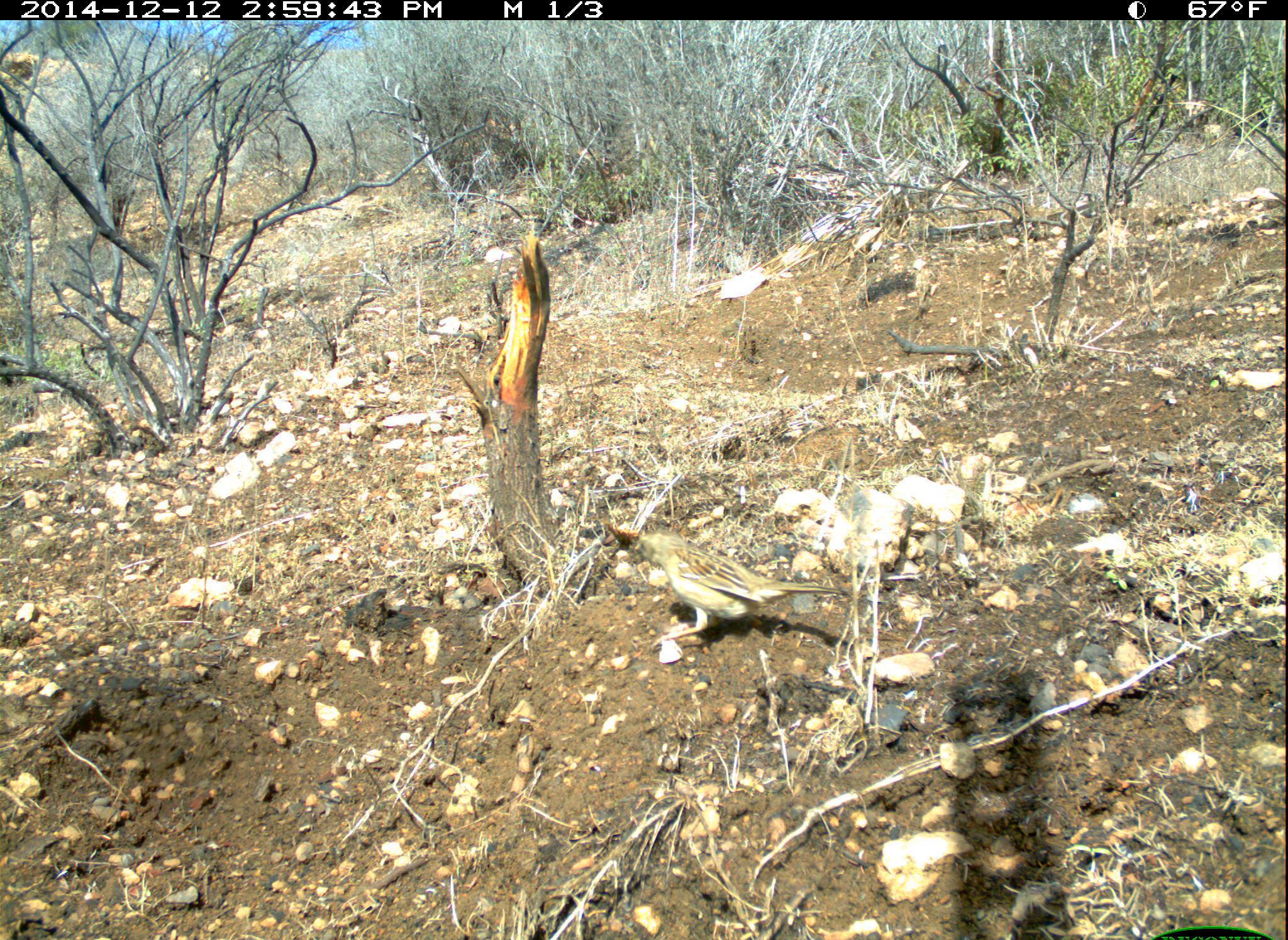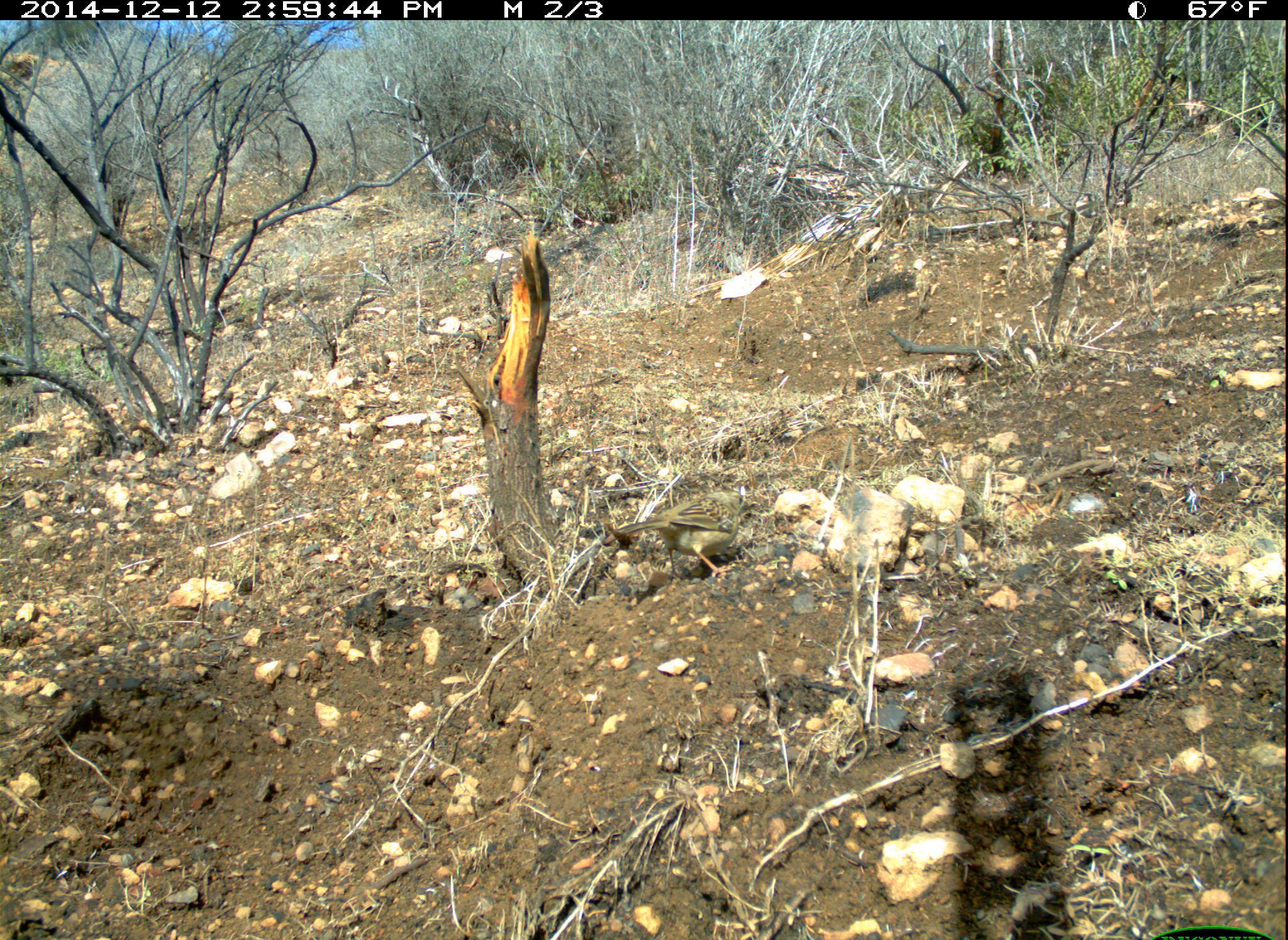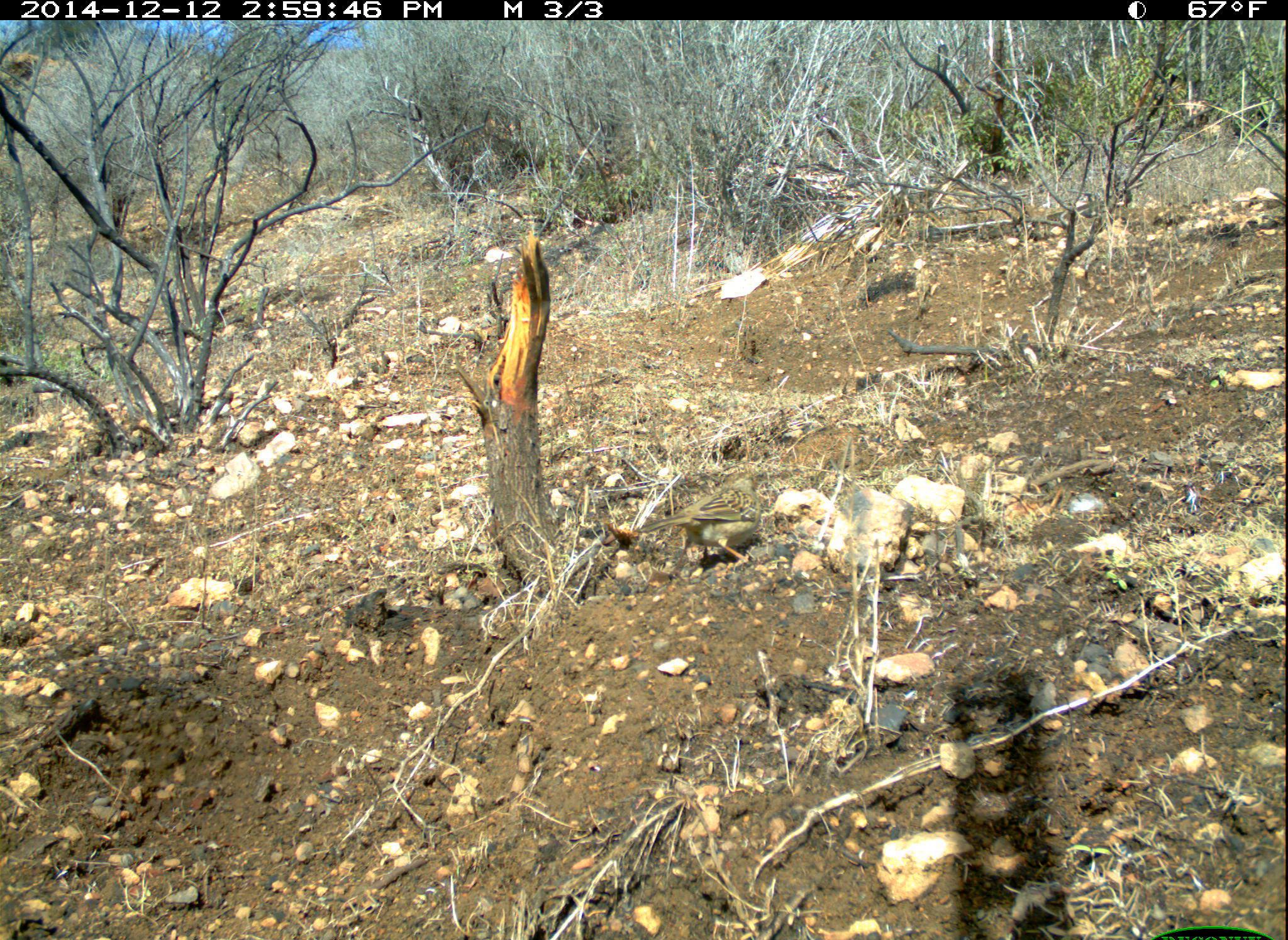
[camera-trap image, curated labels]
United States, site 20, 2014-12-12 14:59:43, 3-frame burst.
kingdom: Animalia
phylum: Chordata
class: Aves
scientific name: Aves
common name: bird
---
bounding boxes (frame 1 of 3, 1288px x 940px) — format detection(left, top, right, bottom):
bird: detection(631, 530, 856, 653)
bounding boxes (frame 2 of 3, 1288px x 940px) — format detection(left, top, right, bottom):
bird: detection(603, 491, 758, 575)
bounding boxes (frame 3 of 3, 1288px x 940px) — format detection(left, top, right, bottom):
bird: detection(635, 477, 762, 561)